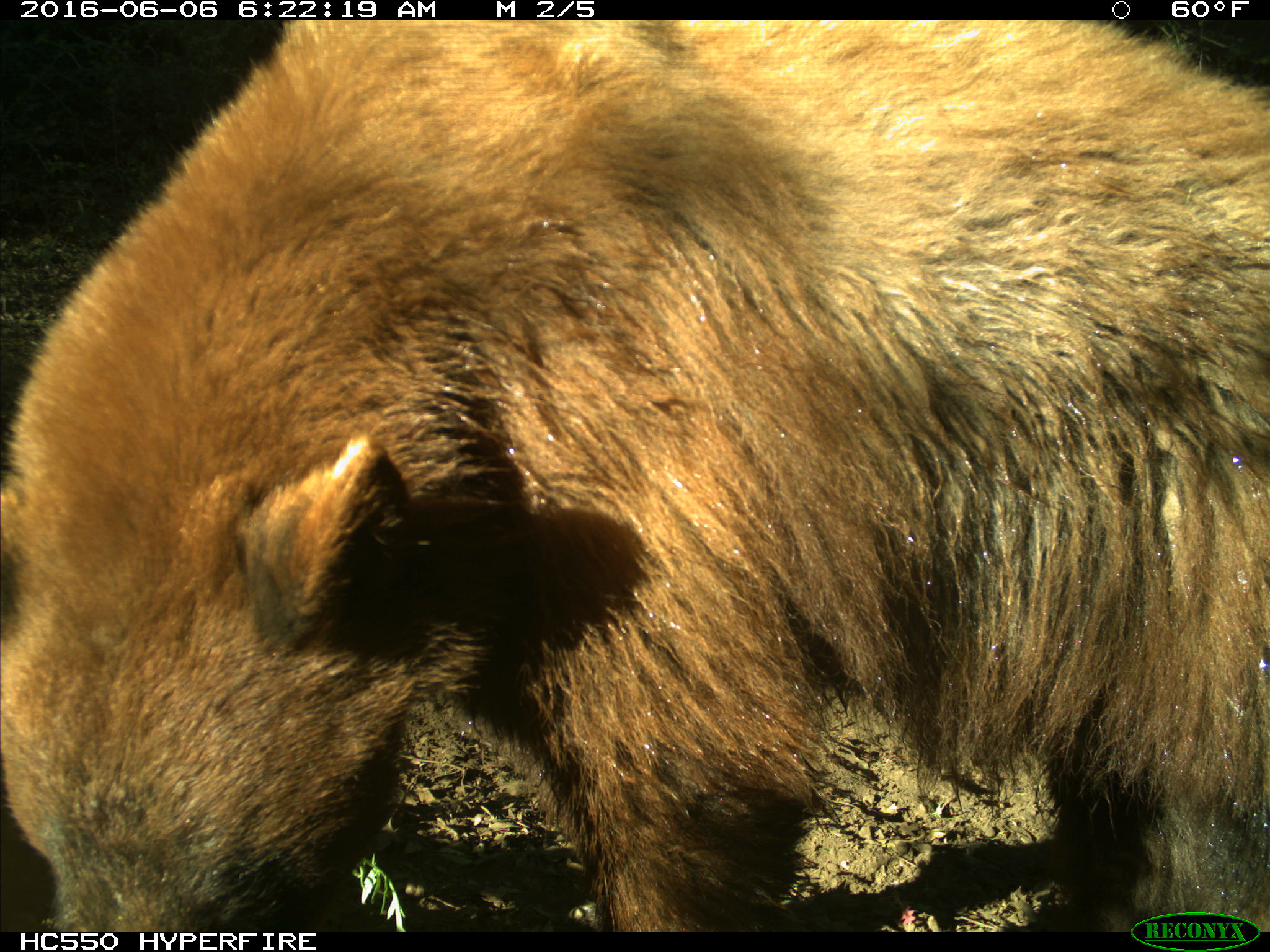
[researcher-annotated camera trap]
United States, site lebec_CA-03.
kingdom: Animalia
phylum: Chordata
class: Mammalia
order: Carnivora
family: Ursidae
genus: Ursus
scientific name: Ursus americanus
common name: american black bear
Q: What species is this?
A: Ursus americanus (american black bear).